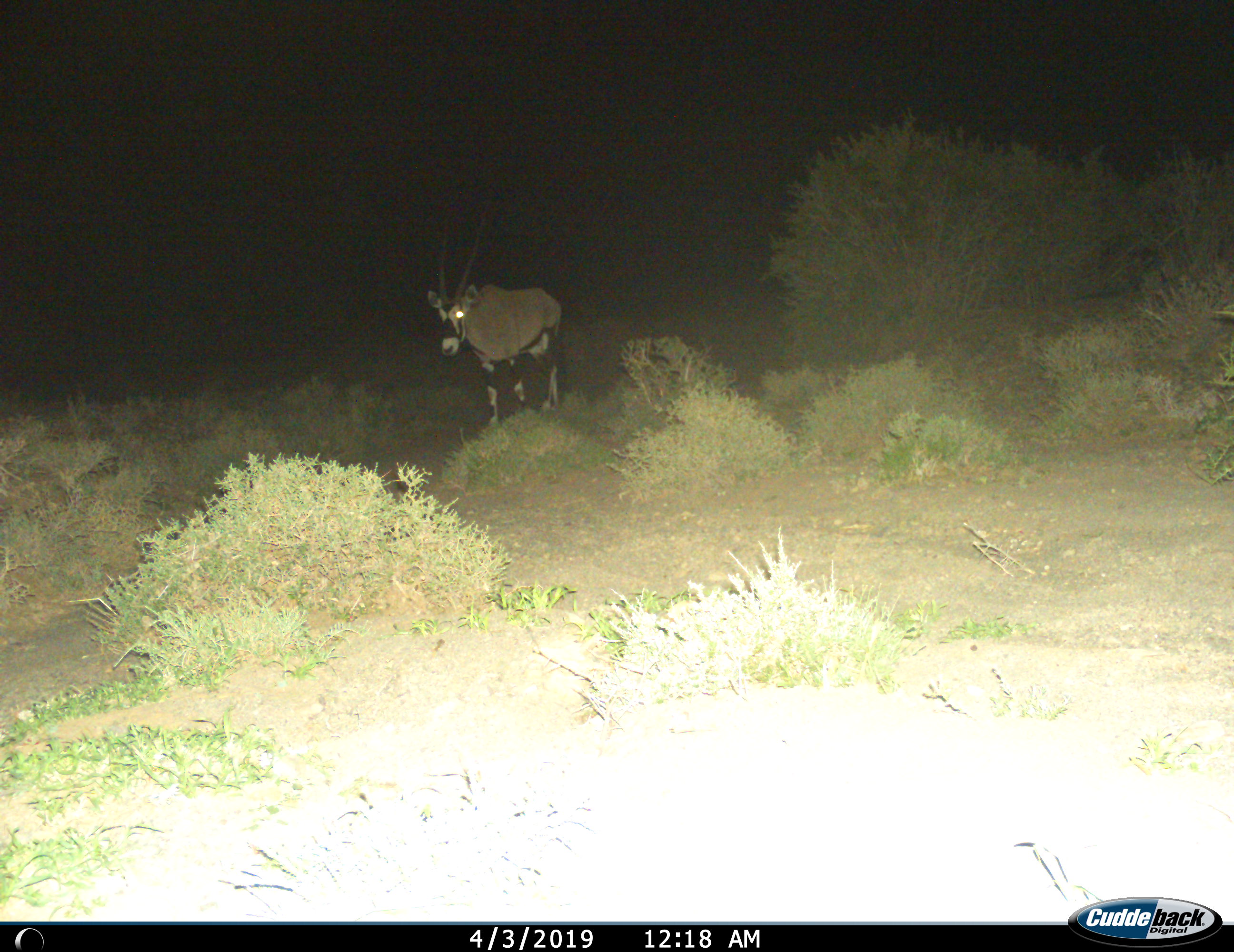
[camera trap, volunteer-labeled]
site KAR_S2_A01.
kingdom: Animalia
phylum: Chordata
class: Mammalia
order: Artiodactyla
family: Bovidae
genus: Oryx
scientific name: Oryx gazella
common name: gemsbok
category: oryx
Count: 1.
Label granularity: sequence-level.